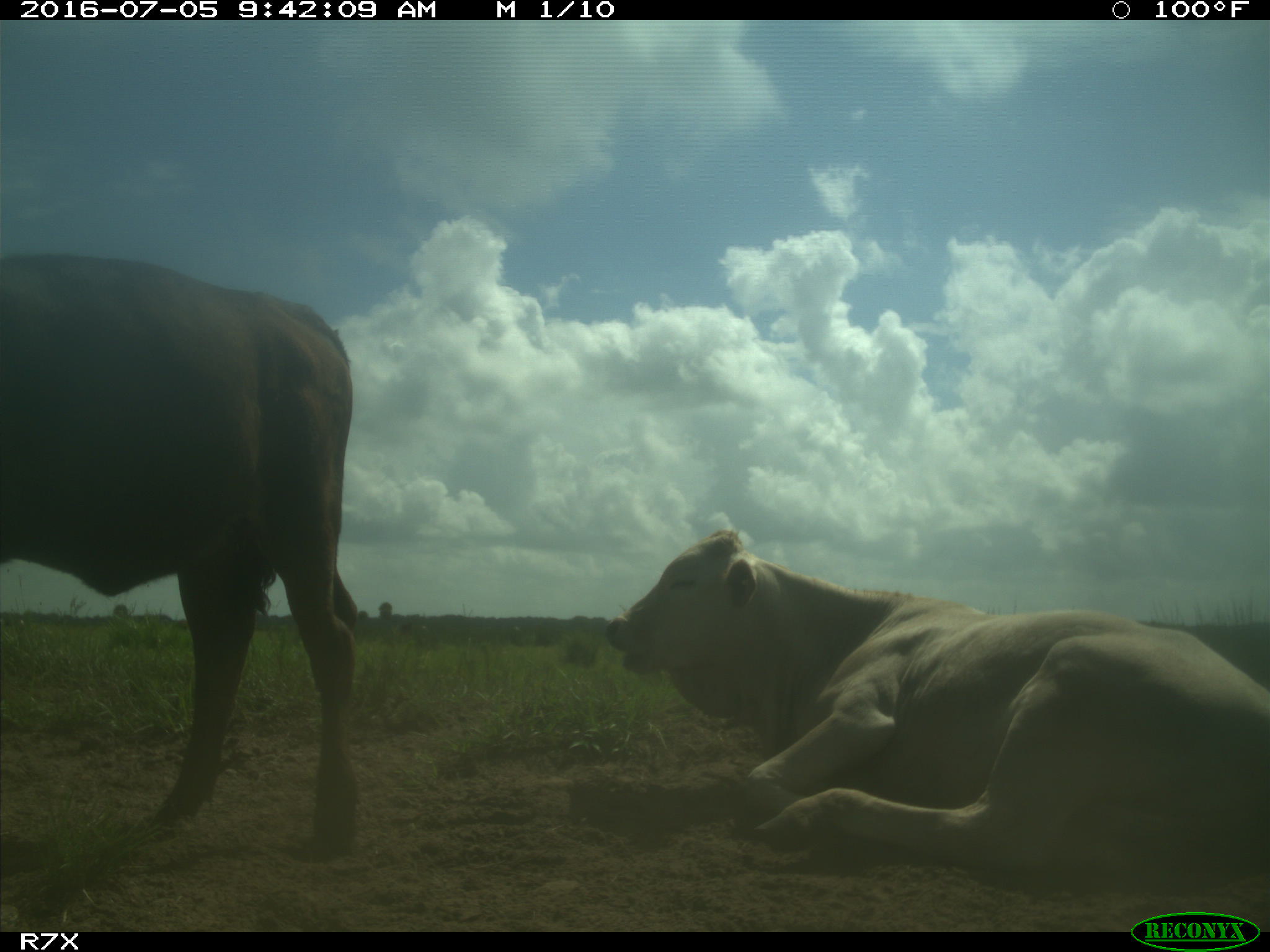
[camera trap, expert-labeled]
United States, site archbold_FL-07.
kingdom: Animalia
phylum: Chordata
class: Mammalia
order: Artiodactyla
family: Bovidae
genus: Bos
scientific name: Bos taurus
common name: domestic cow